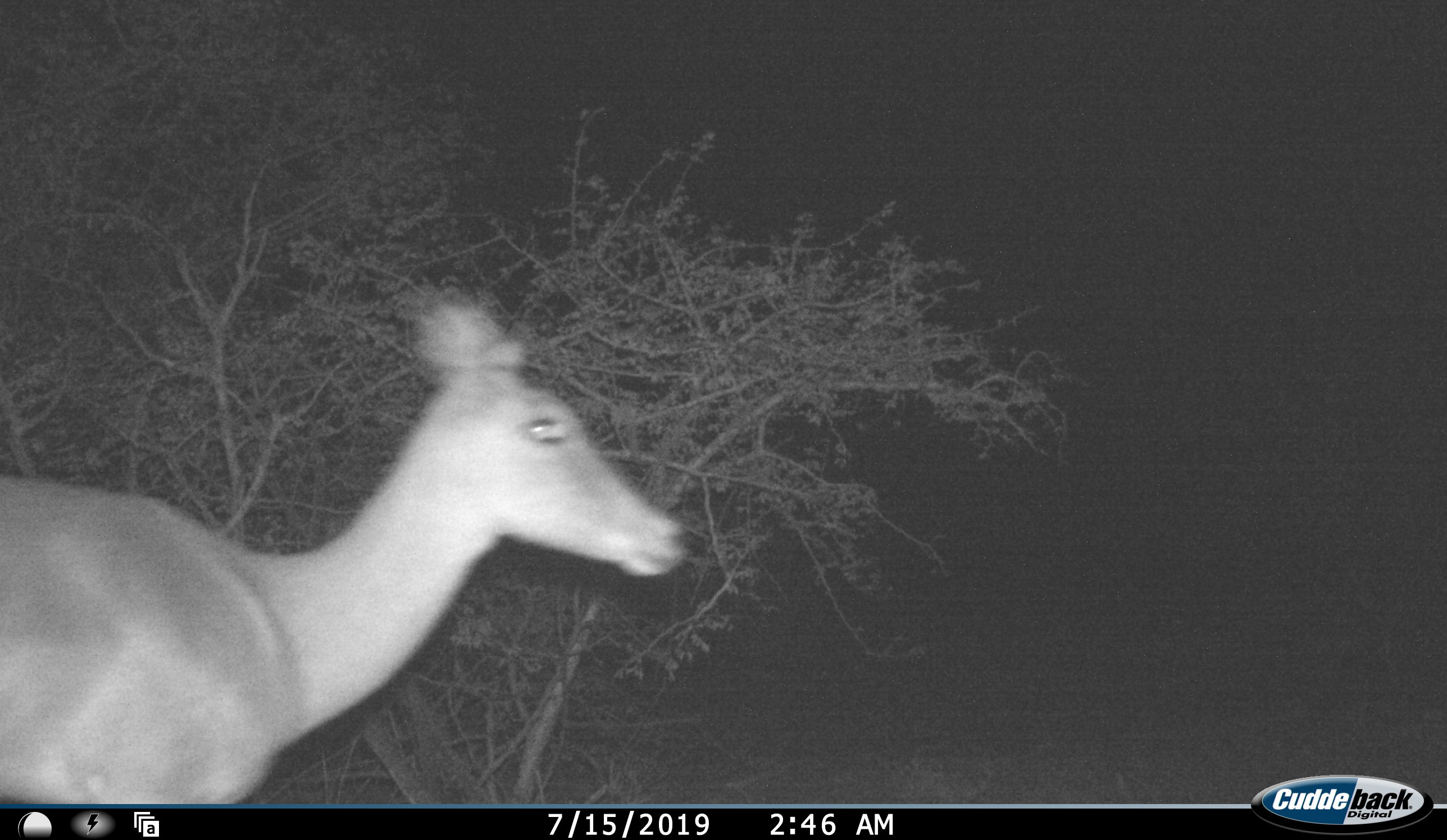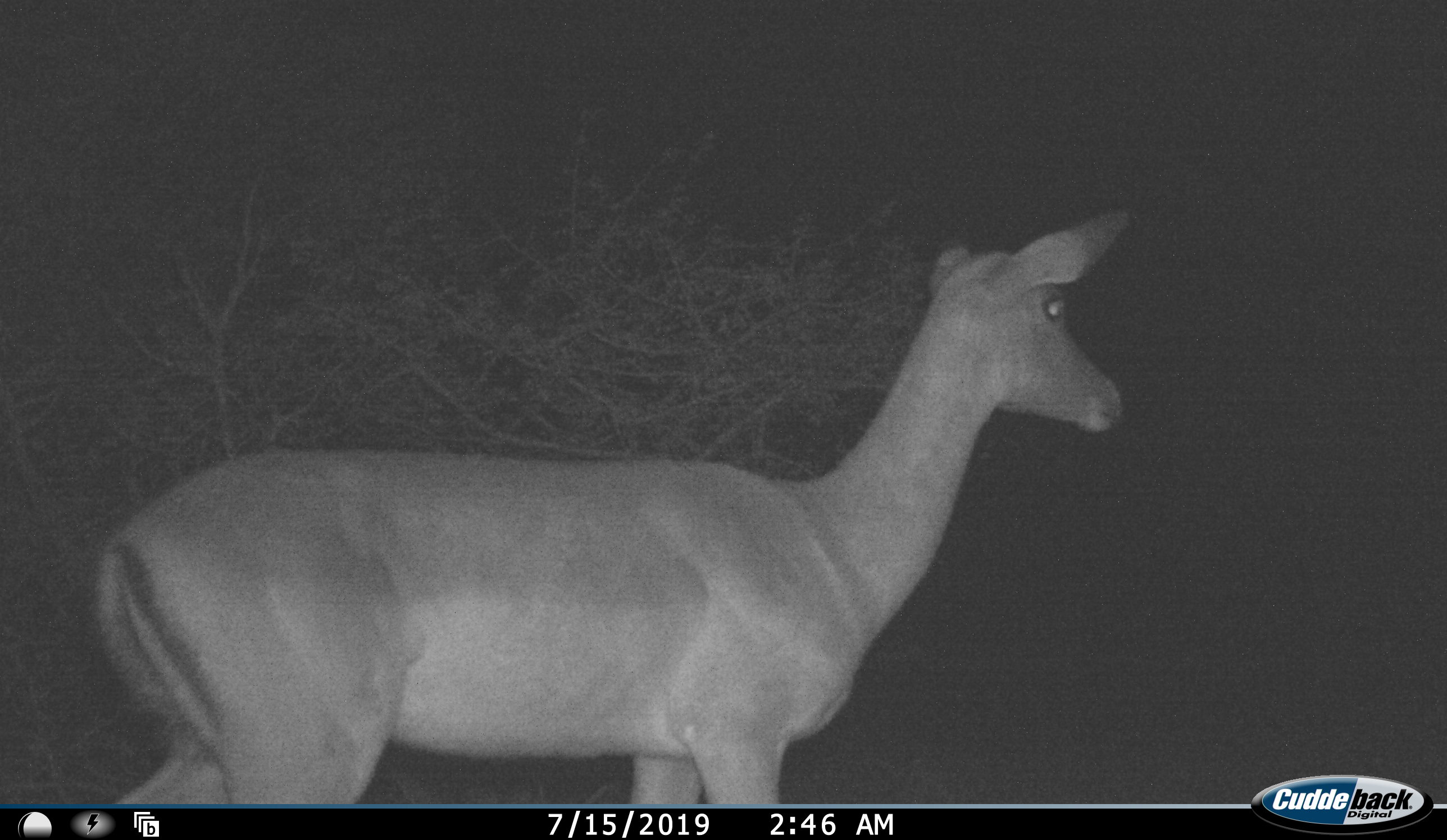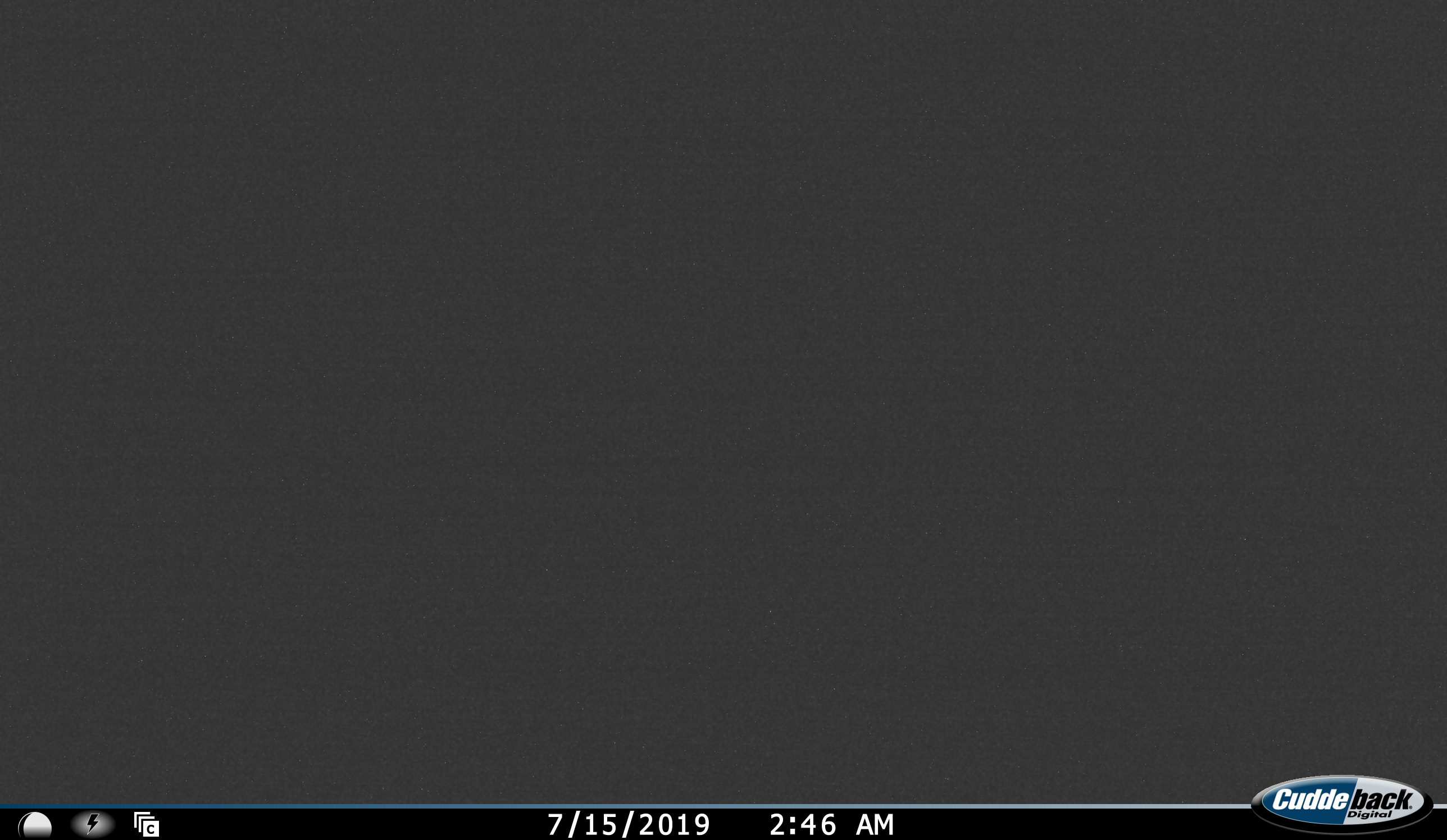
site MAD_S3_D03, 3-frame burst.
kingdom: Animalia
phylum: Chordata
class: Mammalia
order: Artiodactyla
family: Bovidae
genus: Aepyceros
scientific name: Aepyceros melampus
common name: impala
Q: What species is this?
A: Impala (Aepyceros melampus).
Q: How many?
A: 1.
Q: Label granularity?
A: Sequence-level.